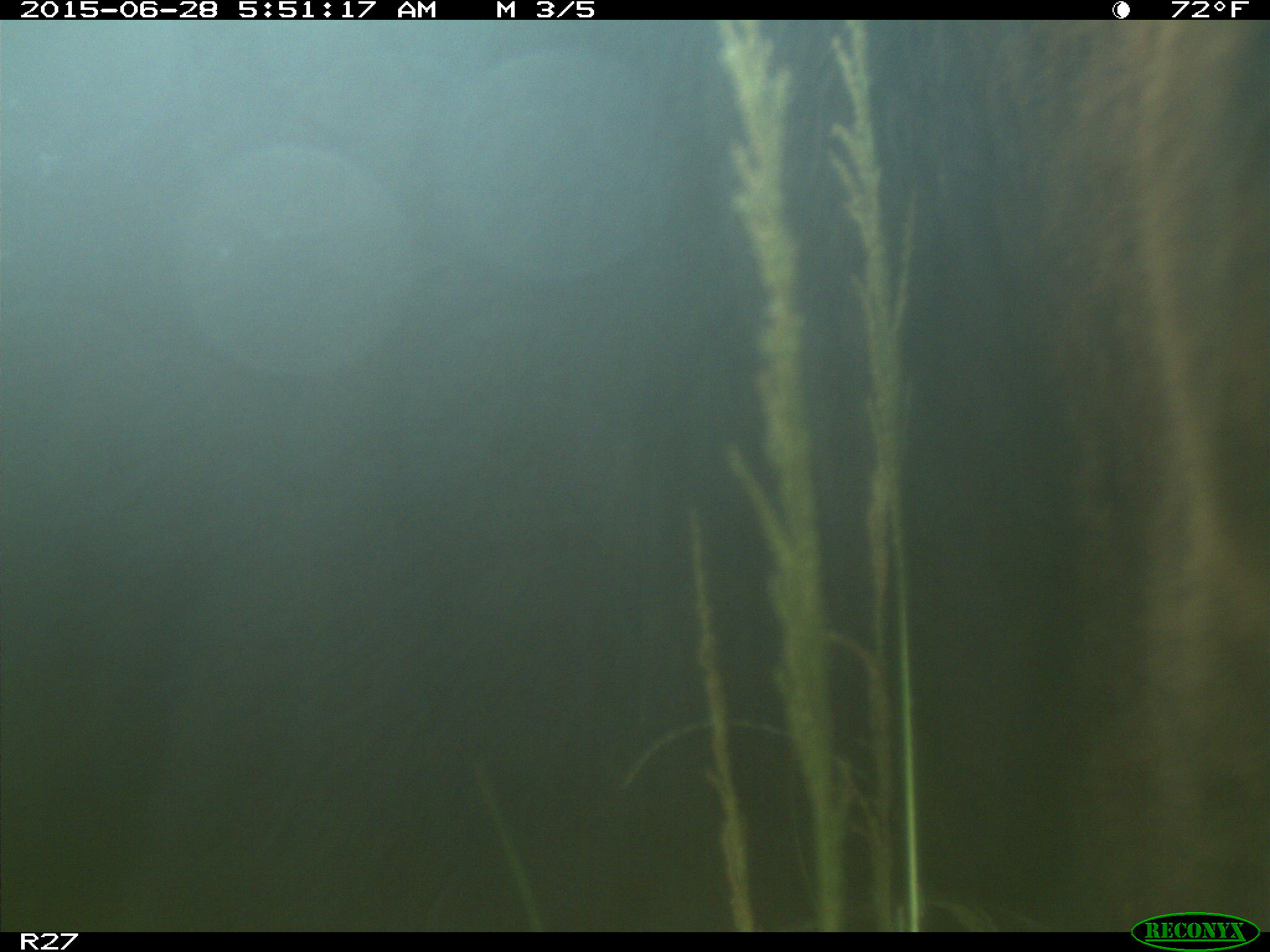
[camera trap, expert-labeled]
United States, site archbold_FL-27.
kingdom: Animalia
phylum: Chordata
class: Mammalia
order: Artiodactyla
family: Bovidae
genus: Bos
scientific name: Bos taurus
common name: domestic cow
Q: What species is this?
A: Bos taurus (domestic cow).